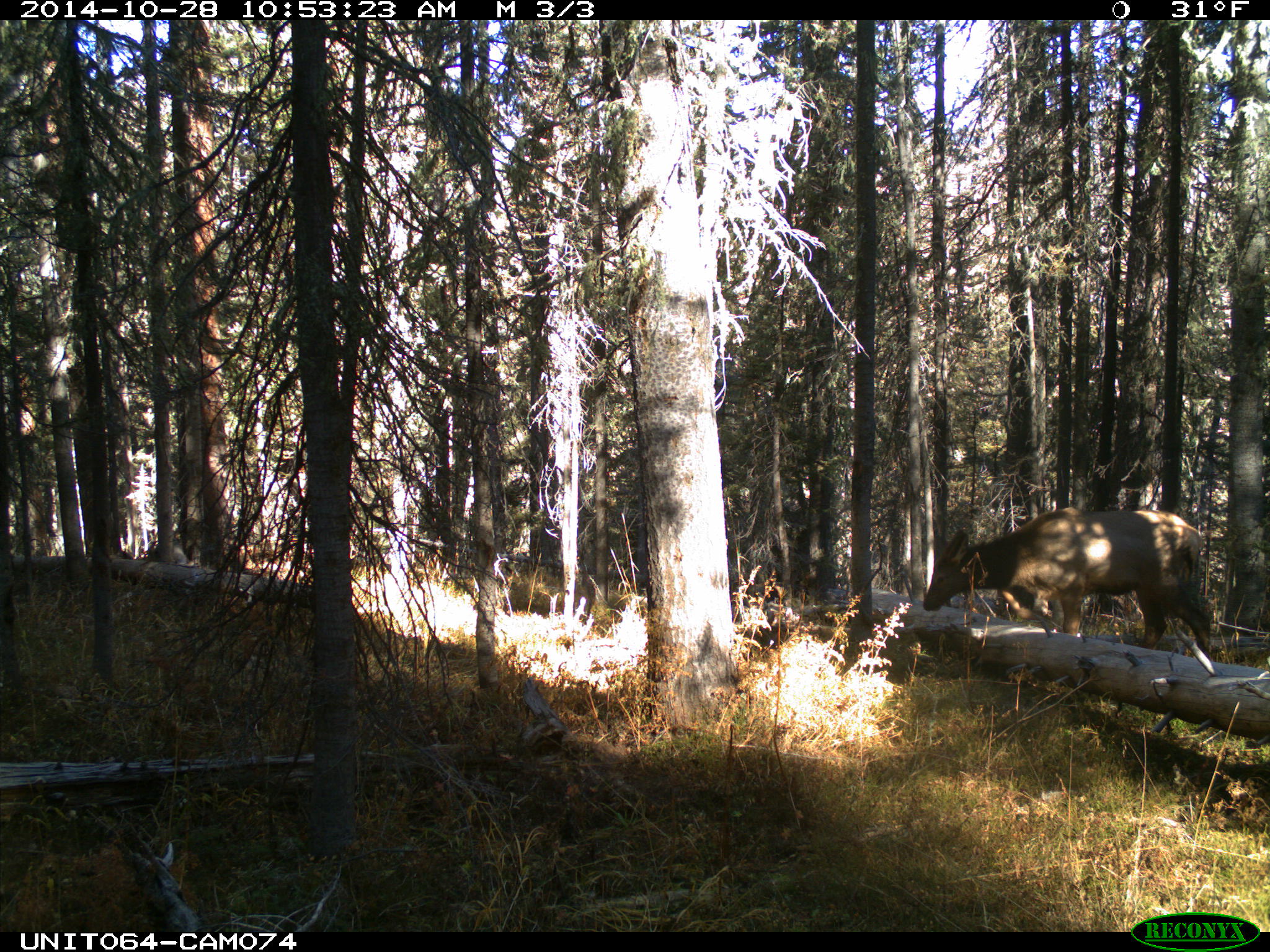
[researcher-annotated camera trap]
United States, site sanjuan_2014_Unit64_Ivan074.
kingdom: Animalia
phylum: Chordata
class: Mammalia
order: Artiodactyla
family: Cervidae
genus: Cervus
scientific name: Cervus elaphus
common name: red deer